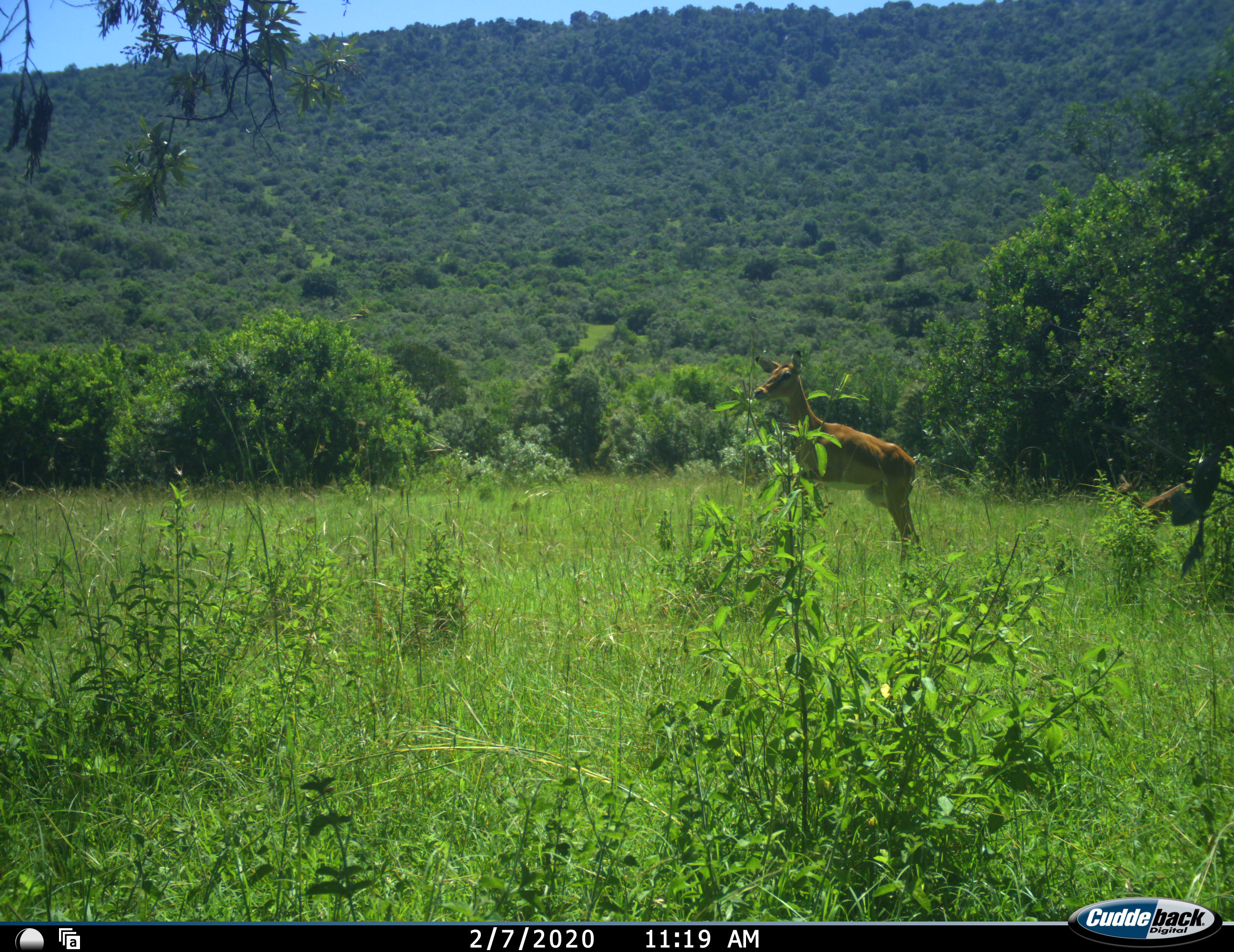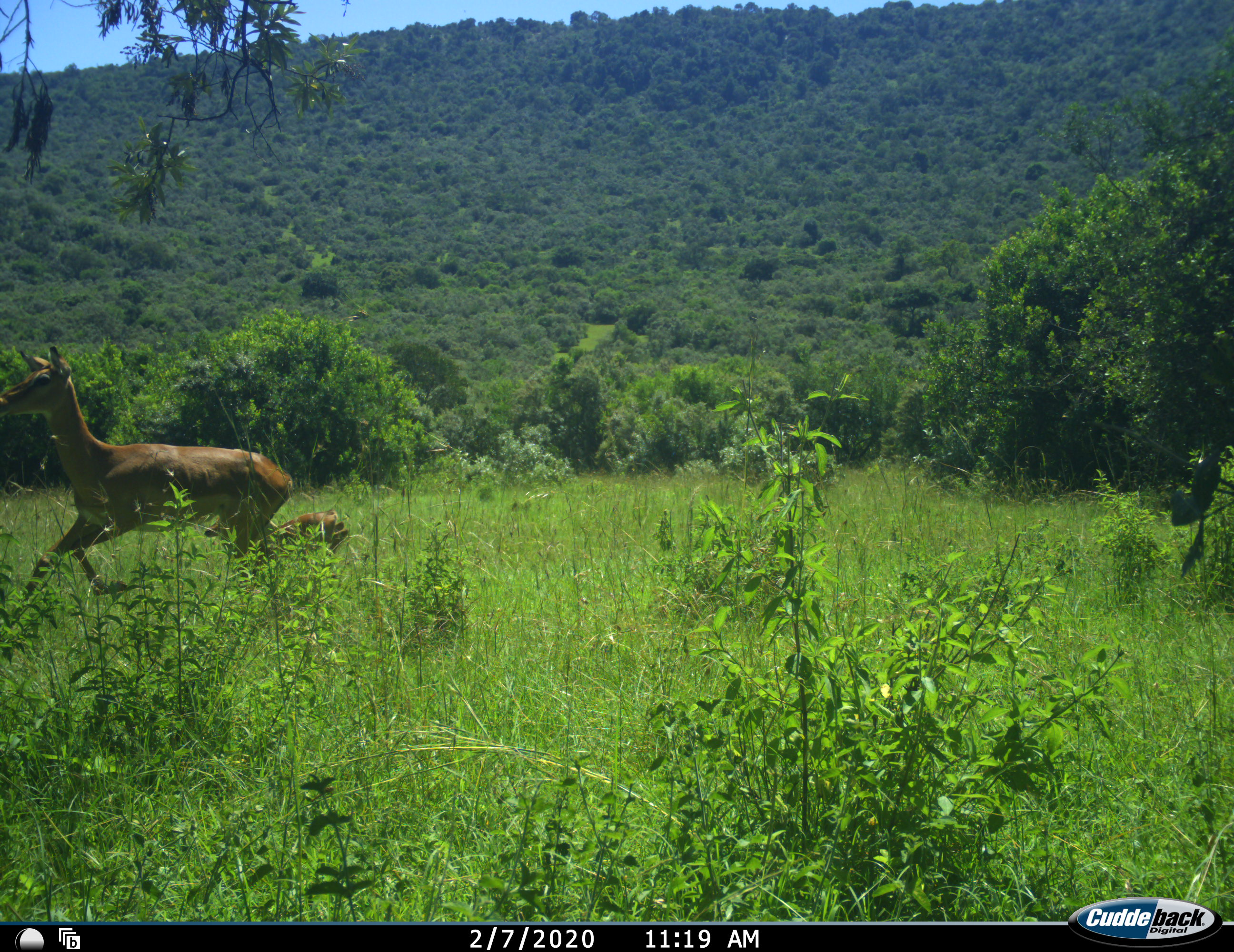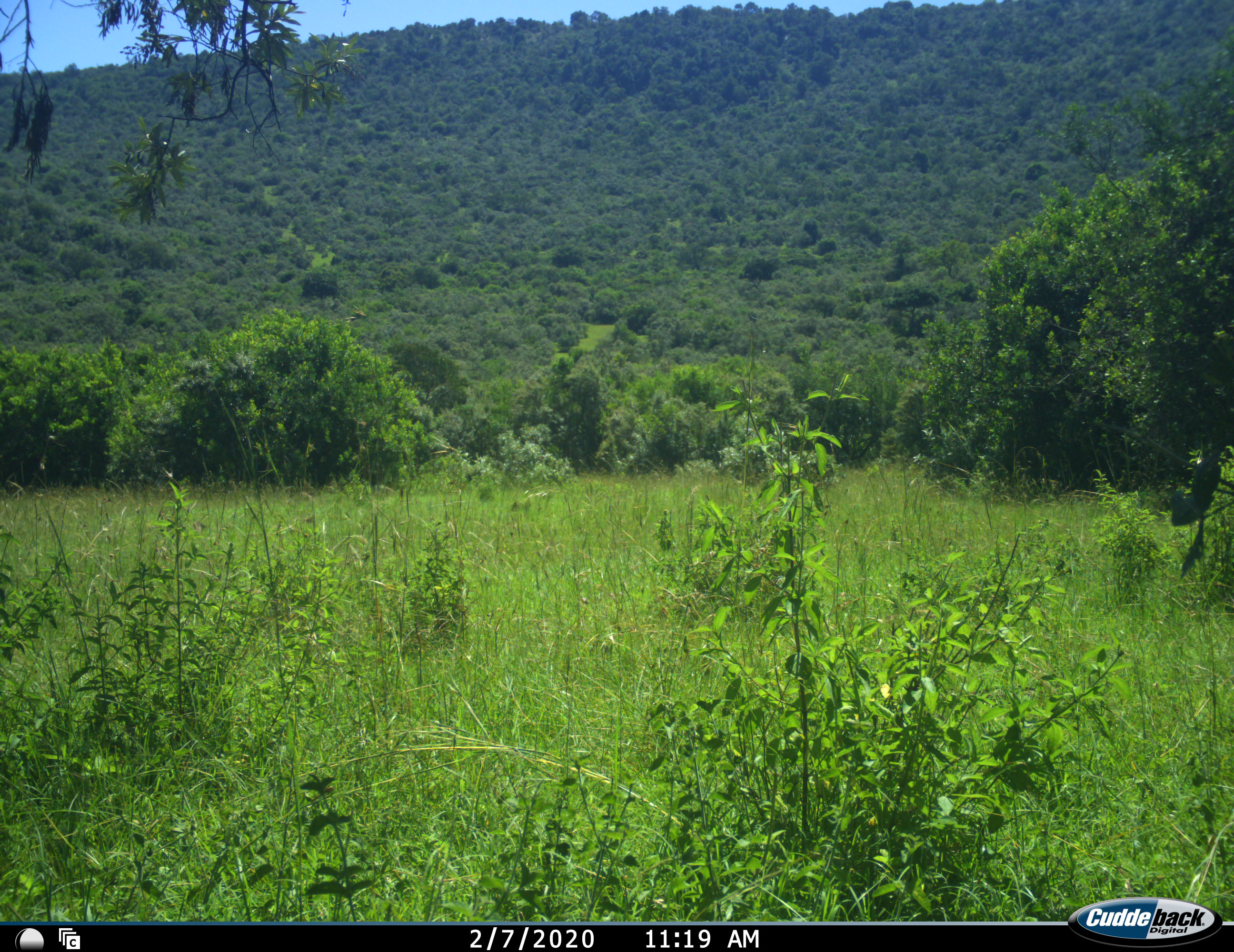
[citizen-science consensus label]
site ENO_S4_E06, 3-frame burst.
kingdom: Animalia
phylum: Chordata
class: Mammalia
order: Artiodactyla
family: Bovidae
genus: Aepyceros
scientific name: Aepyceros melampus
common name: impala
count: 2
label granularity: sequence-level